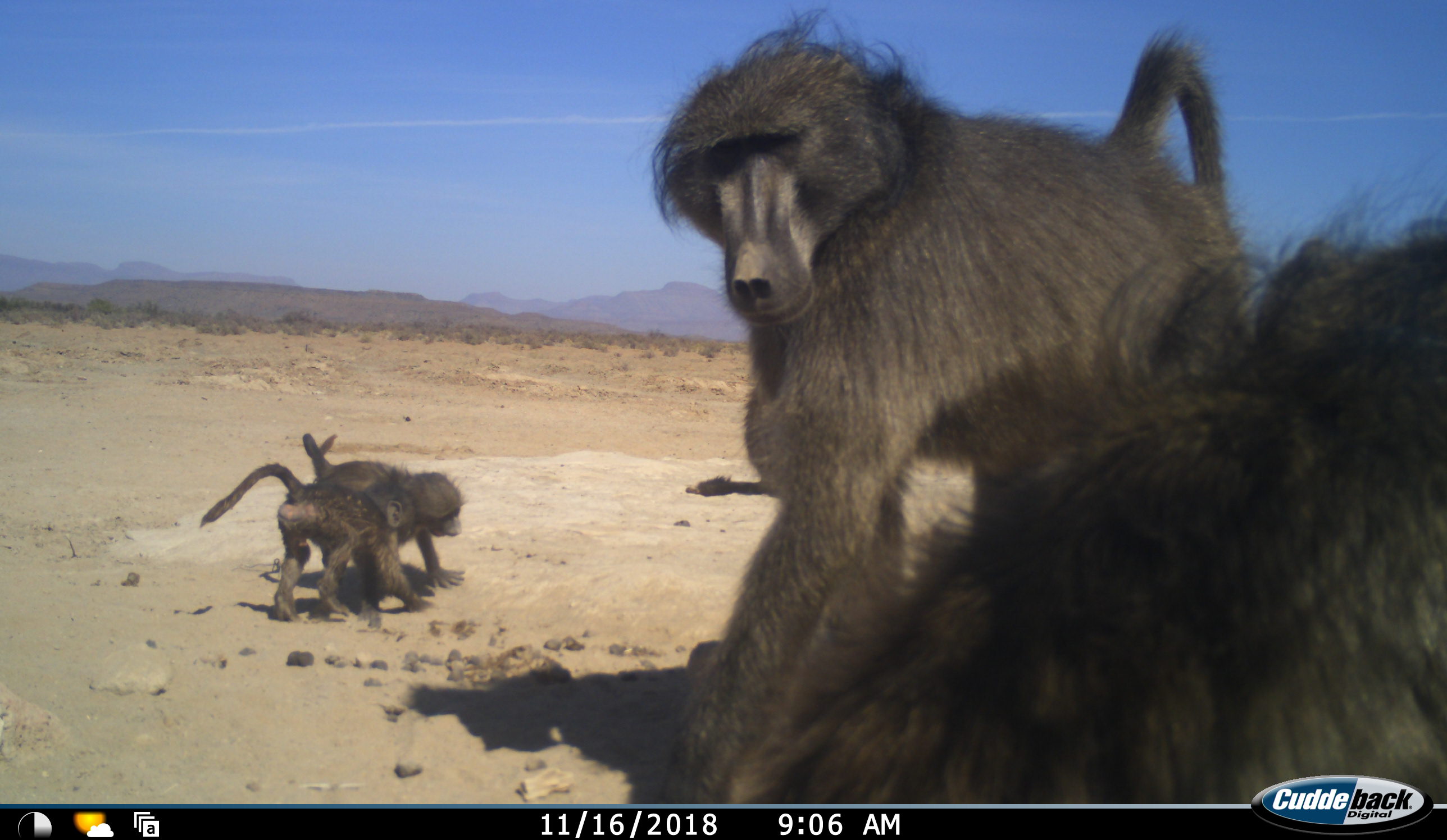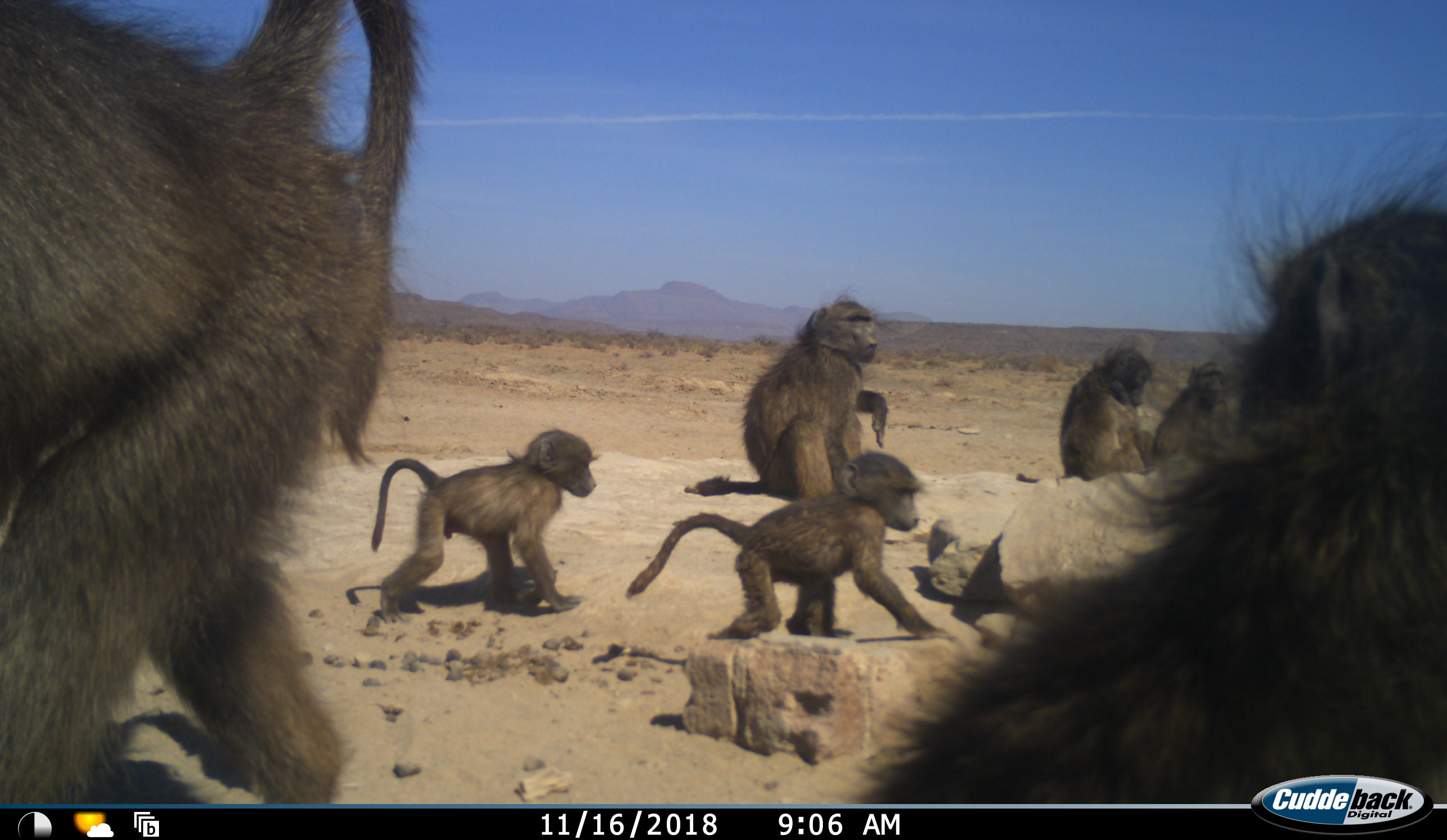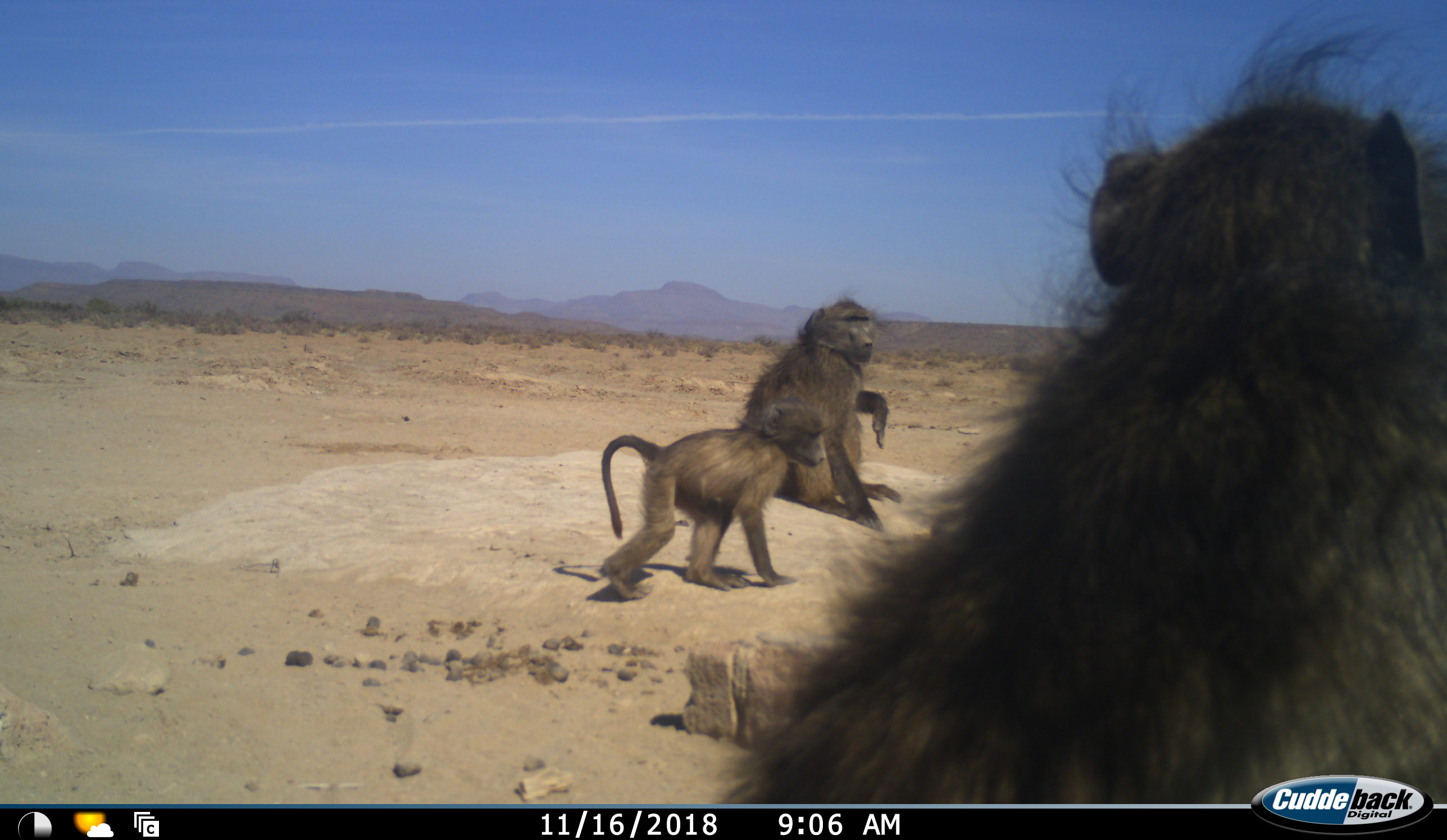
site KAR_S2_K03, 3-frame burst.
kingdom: Animalia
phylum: Chordata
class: Mammalia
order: Primates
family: Cercopithecidae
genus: Papio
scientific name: Papio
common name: baboon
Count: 7.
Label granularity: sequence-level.